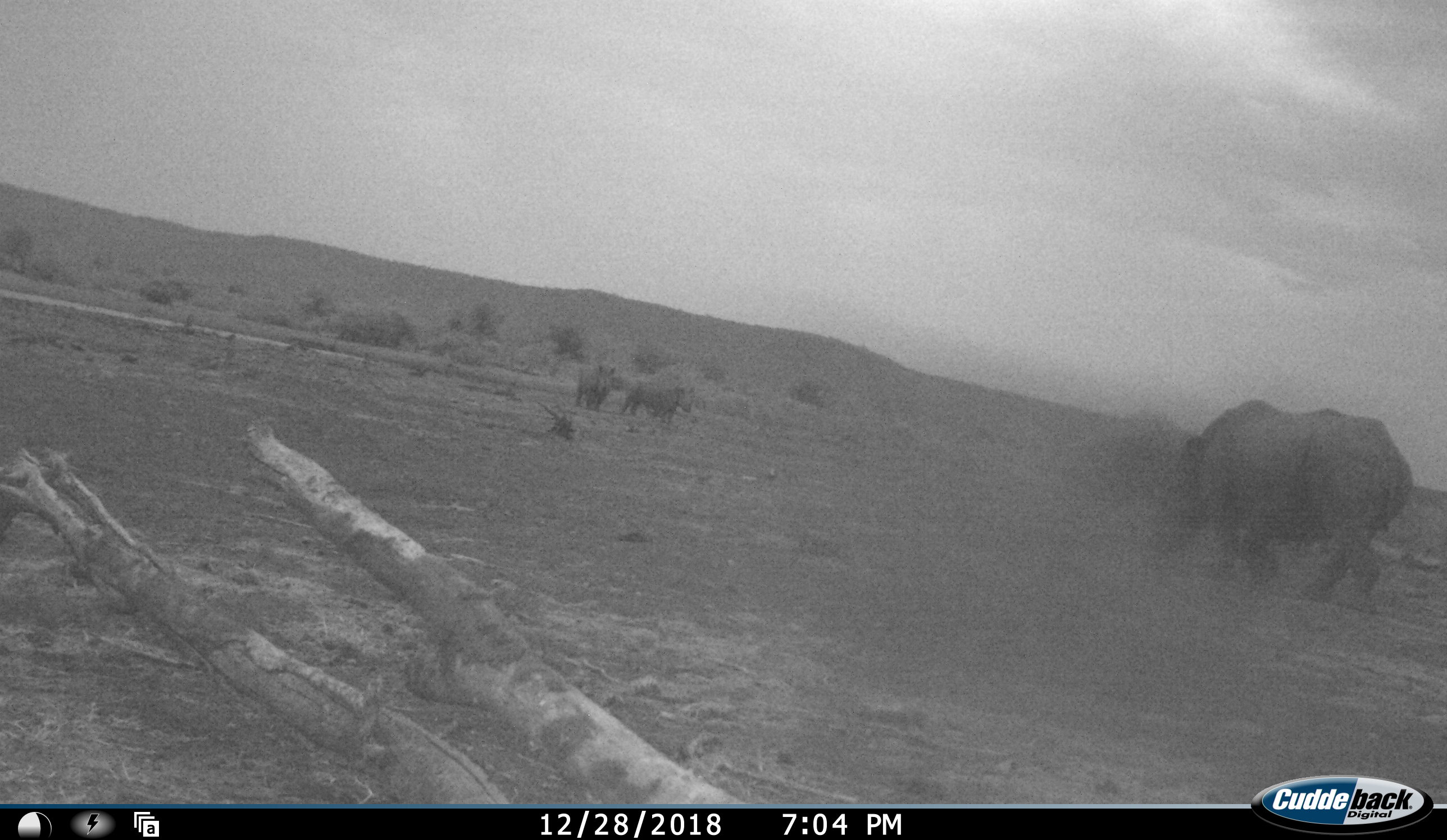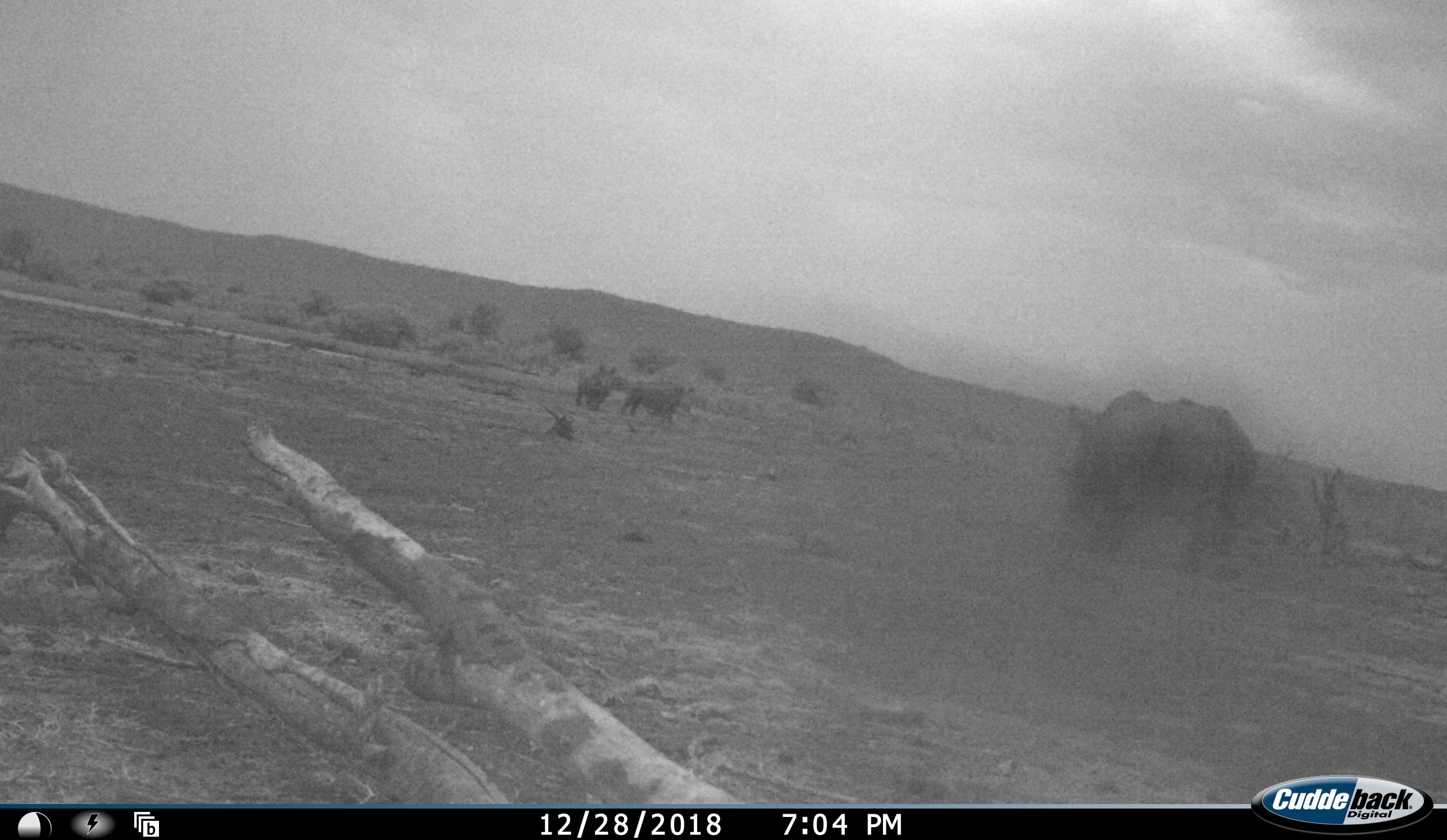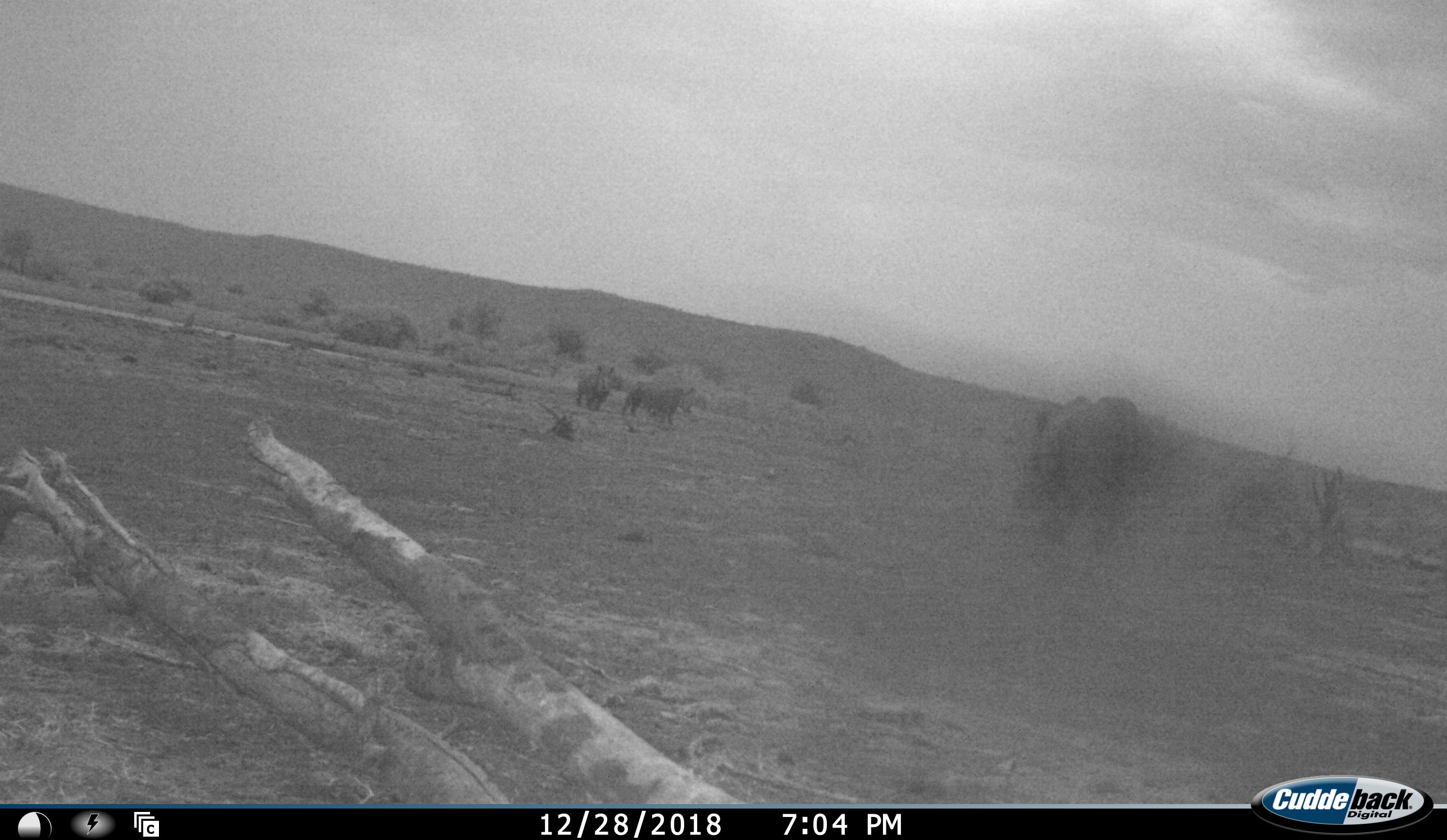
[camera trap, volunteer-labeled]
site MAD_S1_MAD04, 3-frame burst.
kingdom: Animalia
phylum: Chordata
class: Mammalia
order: Perissodactyla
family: Rhinocerotidae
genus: Ceratotherium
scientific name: Ceratotherium simum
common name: white rhinoceros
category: rhinoceroswhite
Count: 3.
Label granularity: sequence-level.